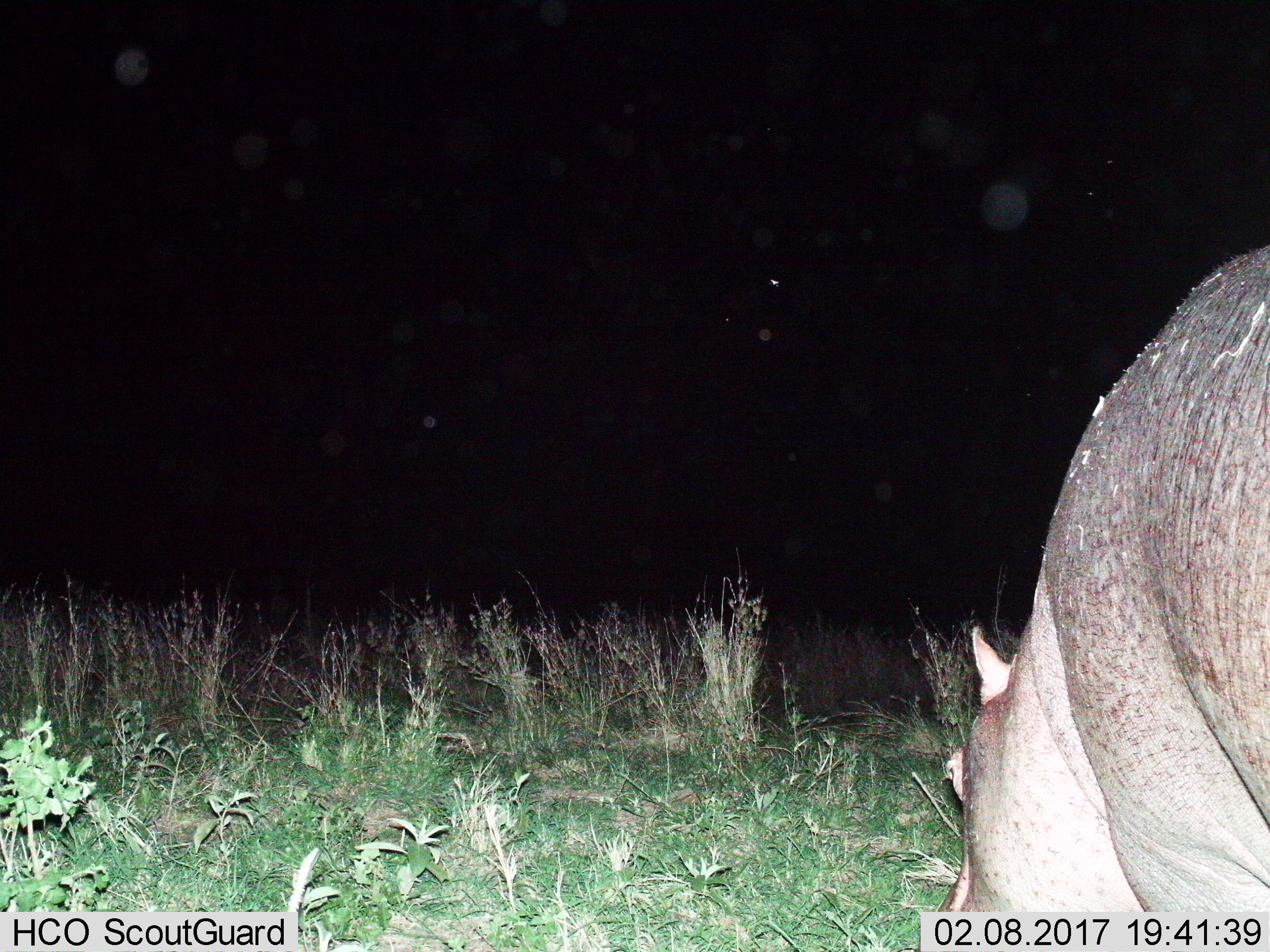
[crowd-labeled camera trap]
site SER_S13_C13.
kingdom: Animalia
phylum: Chordata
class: Mammalia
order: Artiodactyla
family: Hippopotamidae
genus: Hippopotamus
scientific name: Hippopotamus amphibius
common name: hippopotamus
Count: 1.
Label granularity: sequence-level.